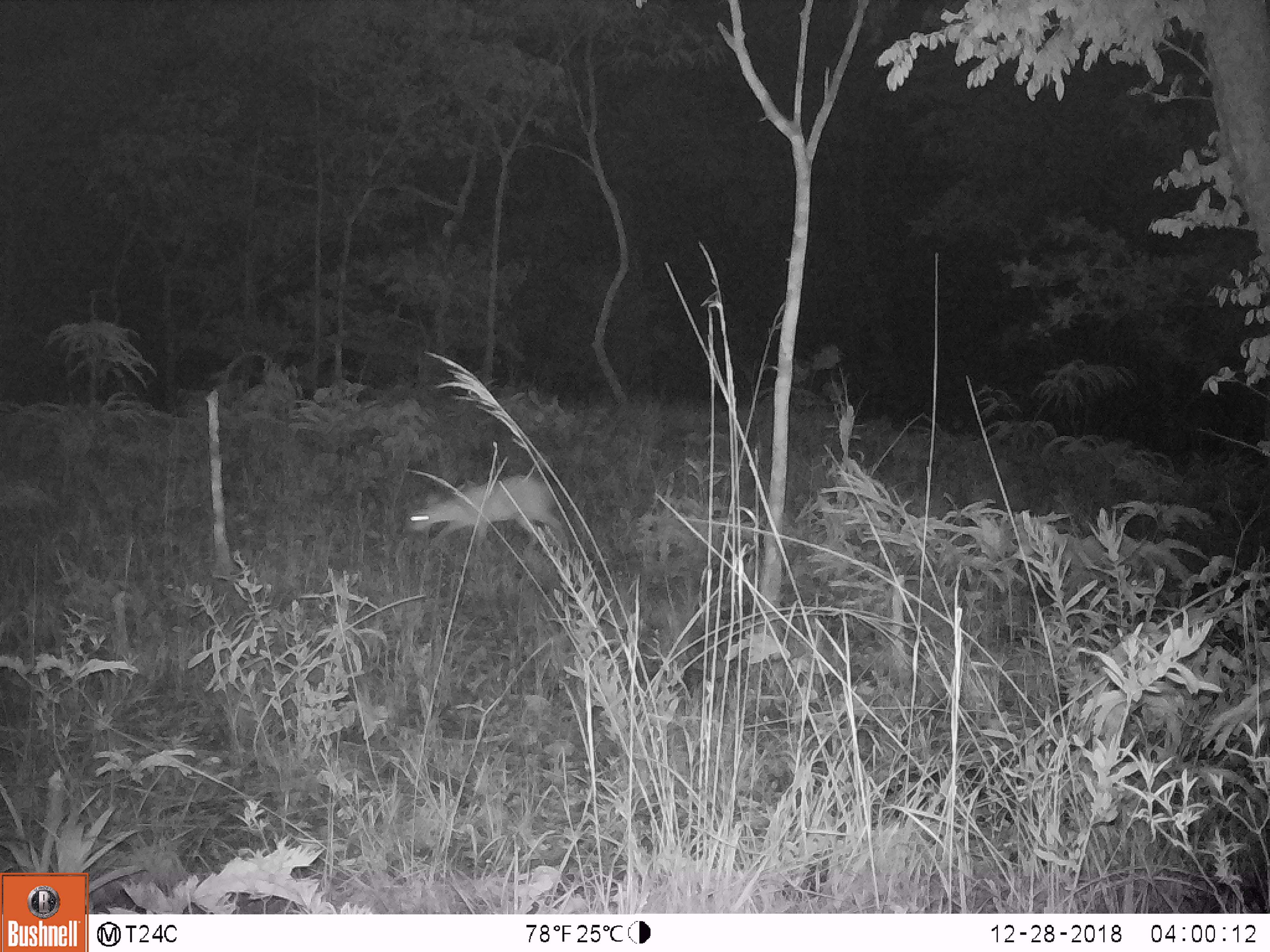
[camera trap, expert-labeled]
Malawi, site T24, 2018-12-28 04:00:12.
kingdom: Animalia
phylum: Chordata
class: Mammalia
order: Artiodactyla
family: Bovidae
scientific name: Antilopinae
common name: small antelope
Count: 1.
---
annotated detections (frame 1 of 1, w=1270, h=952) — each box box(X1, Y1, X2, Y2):
small antelope: box(396, 466, 588, 566)